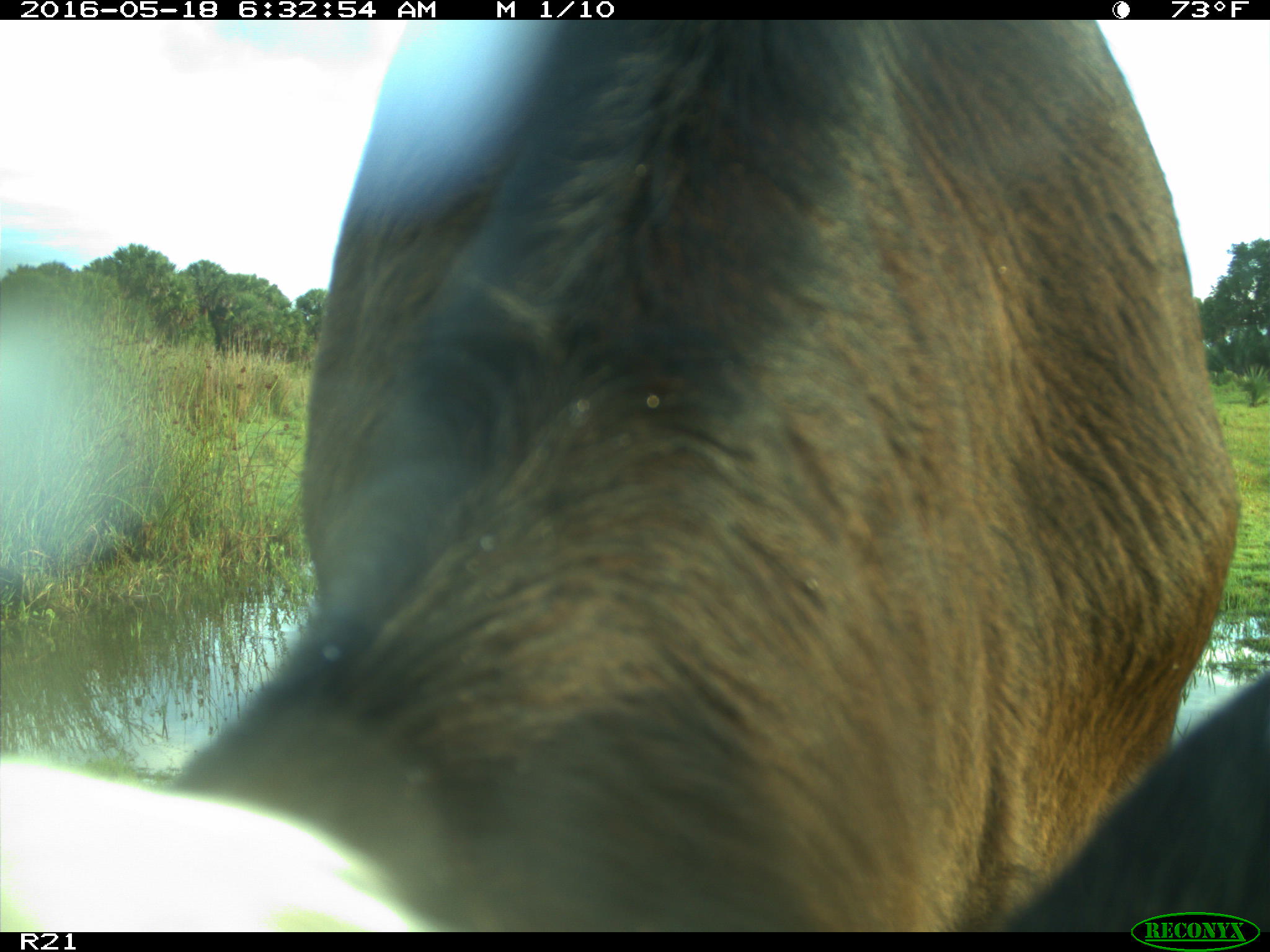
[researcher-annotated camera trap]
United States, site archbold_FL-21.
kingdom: Animalia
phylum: Chordata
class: Mammalia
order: Artiodactyla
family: Bovidae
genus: Bos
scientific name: Bos taurus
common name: domestic cow